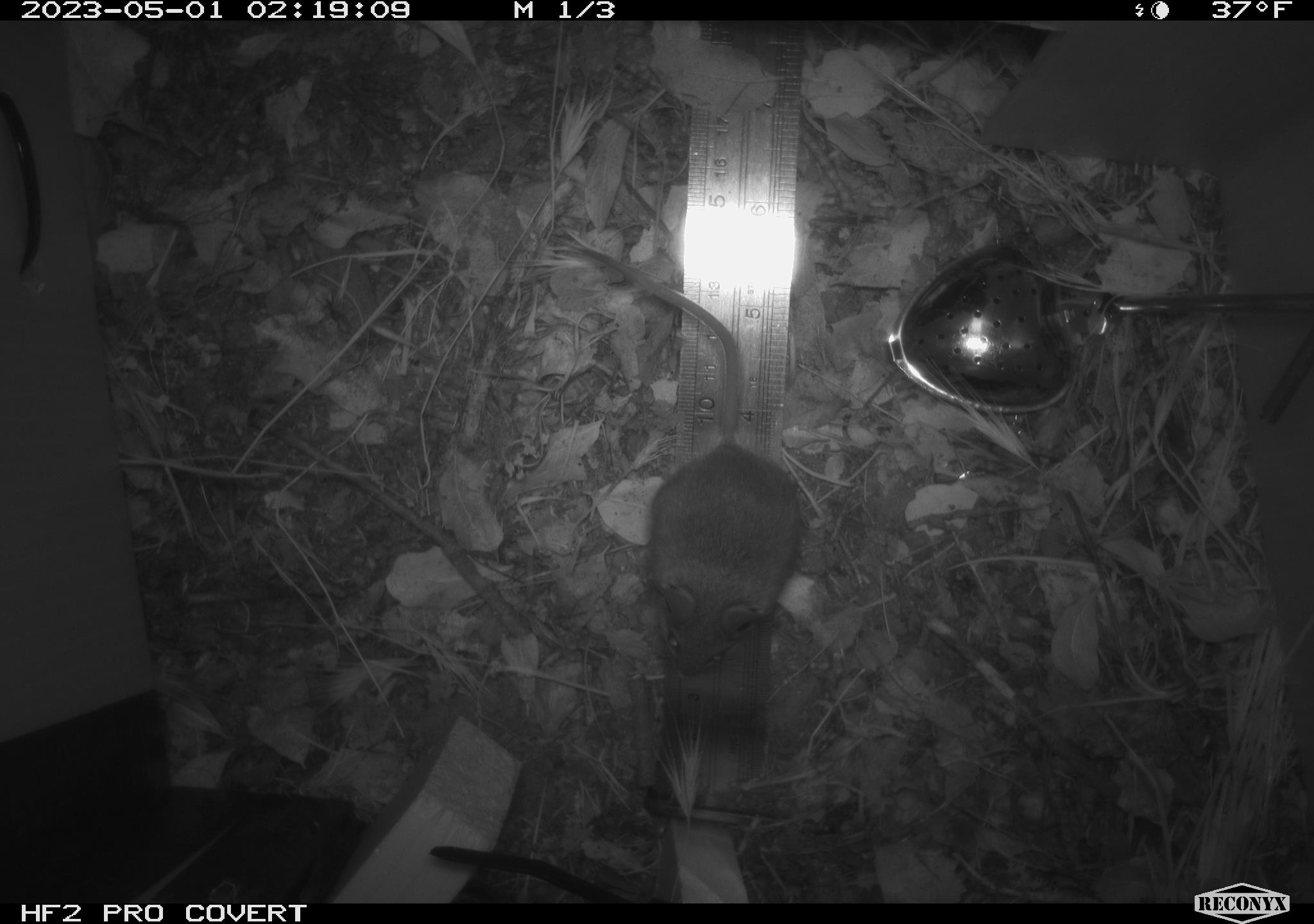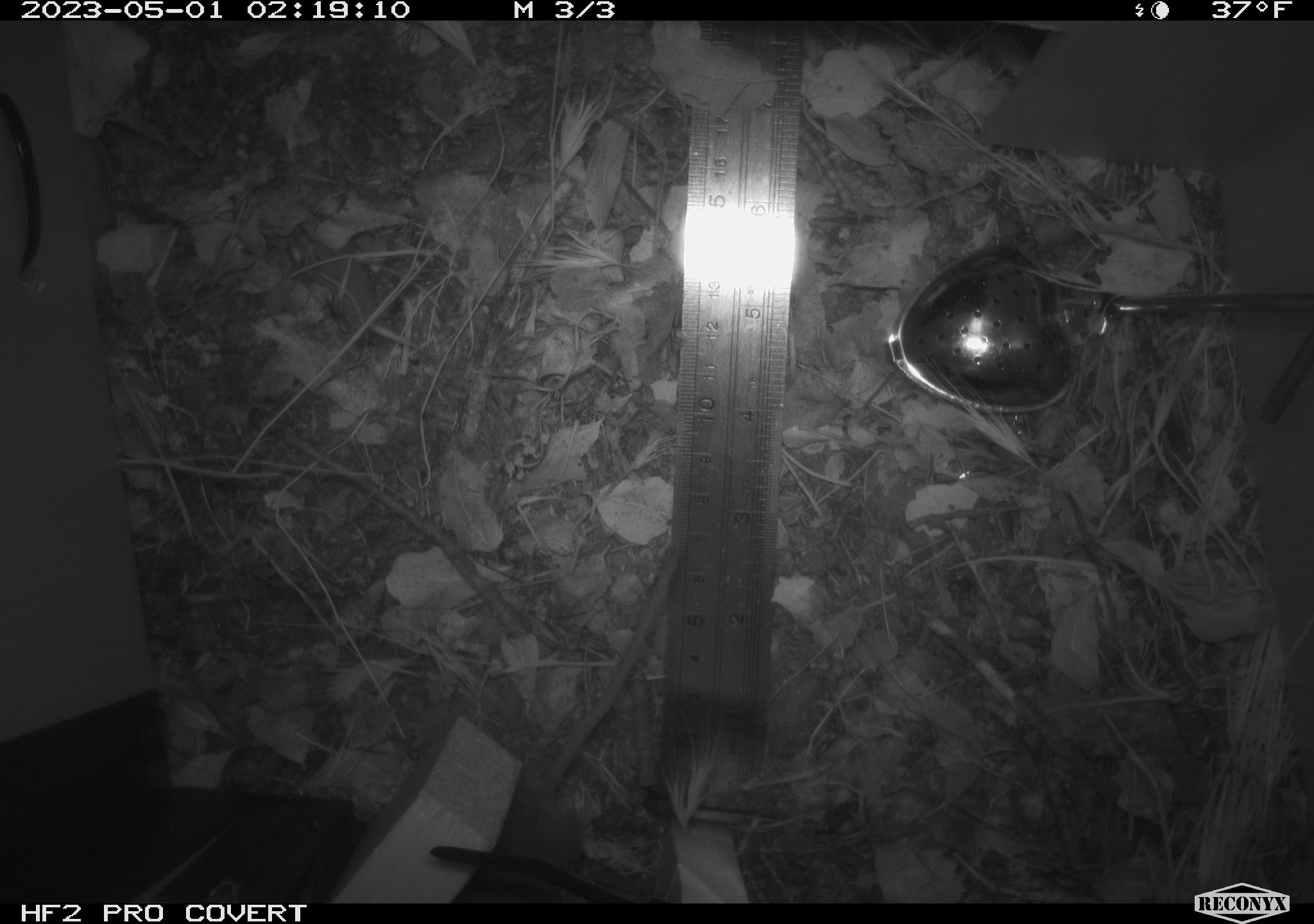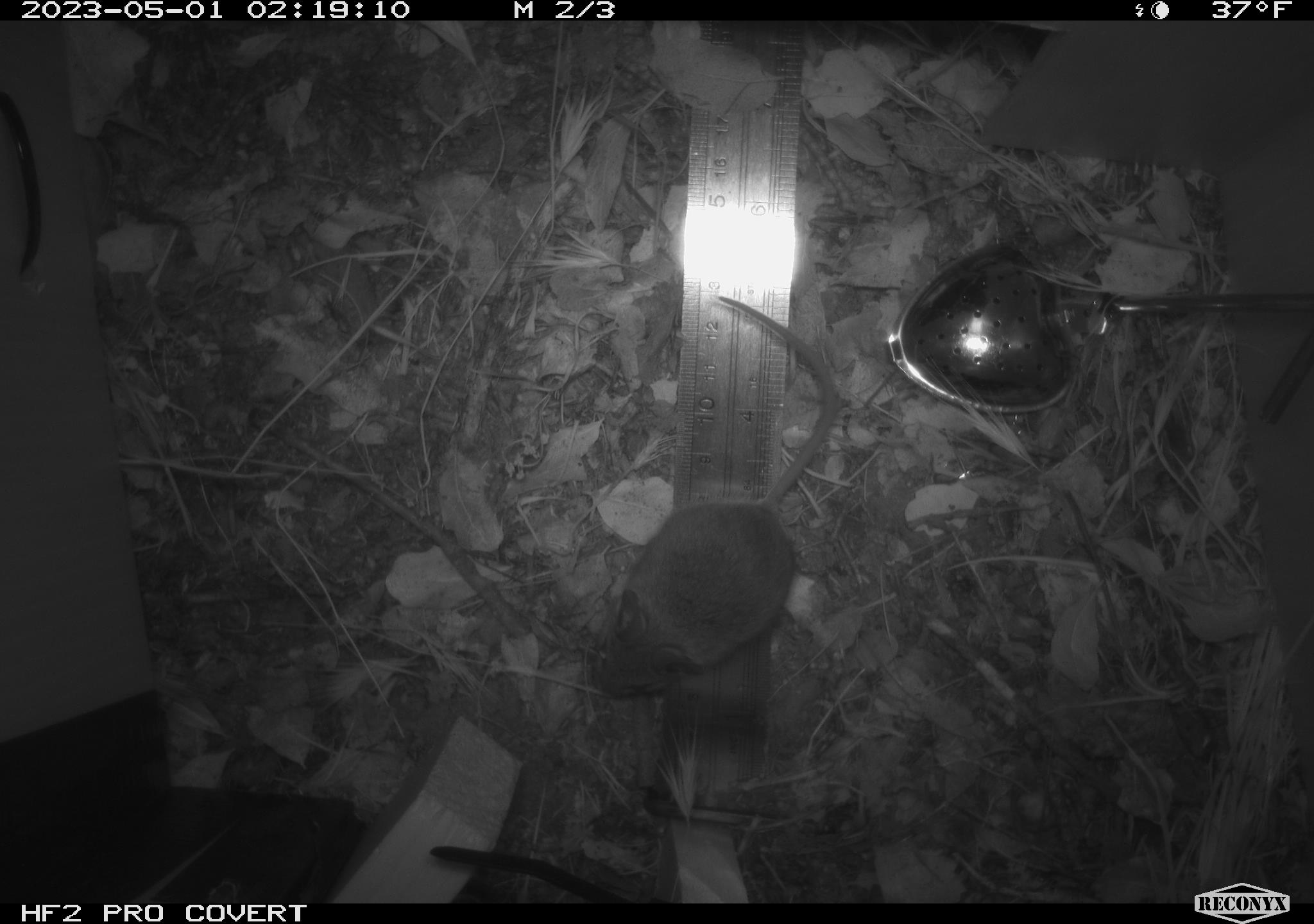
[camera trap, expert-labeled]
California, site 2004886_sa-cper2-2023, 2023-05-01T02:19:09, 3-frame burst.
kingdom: Animalia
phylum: Chordata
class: Mammalia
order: Rodentia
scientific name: Rodentia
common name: mouse species